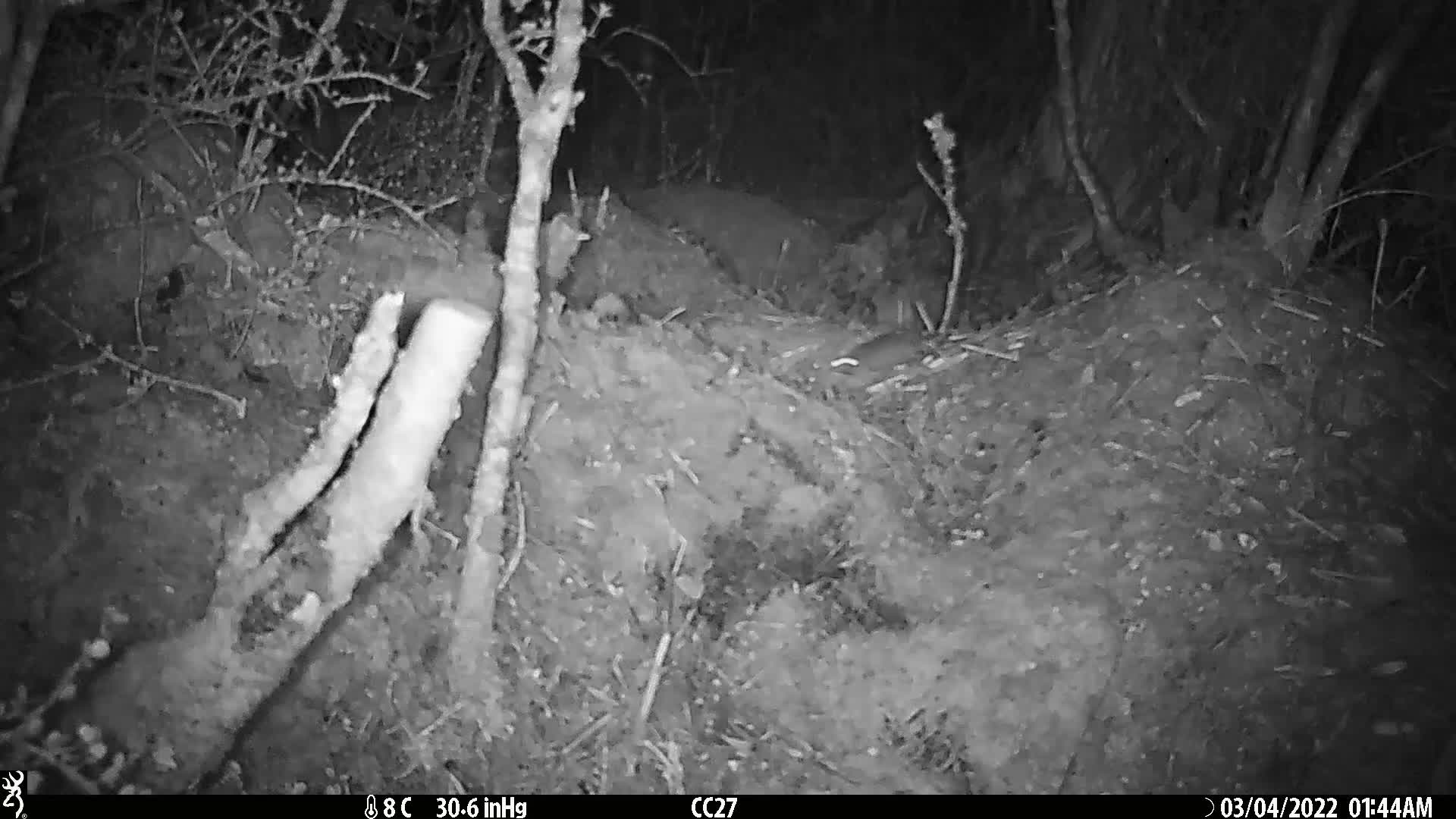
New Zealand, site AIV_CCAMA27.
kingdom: Animalia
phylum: Chordata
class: Mammalia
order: Rodentia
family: Muridae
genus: Mus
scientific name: Mus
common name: mouse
Mouse (Mus).